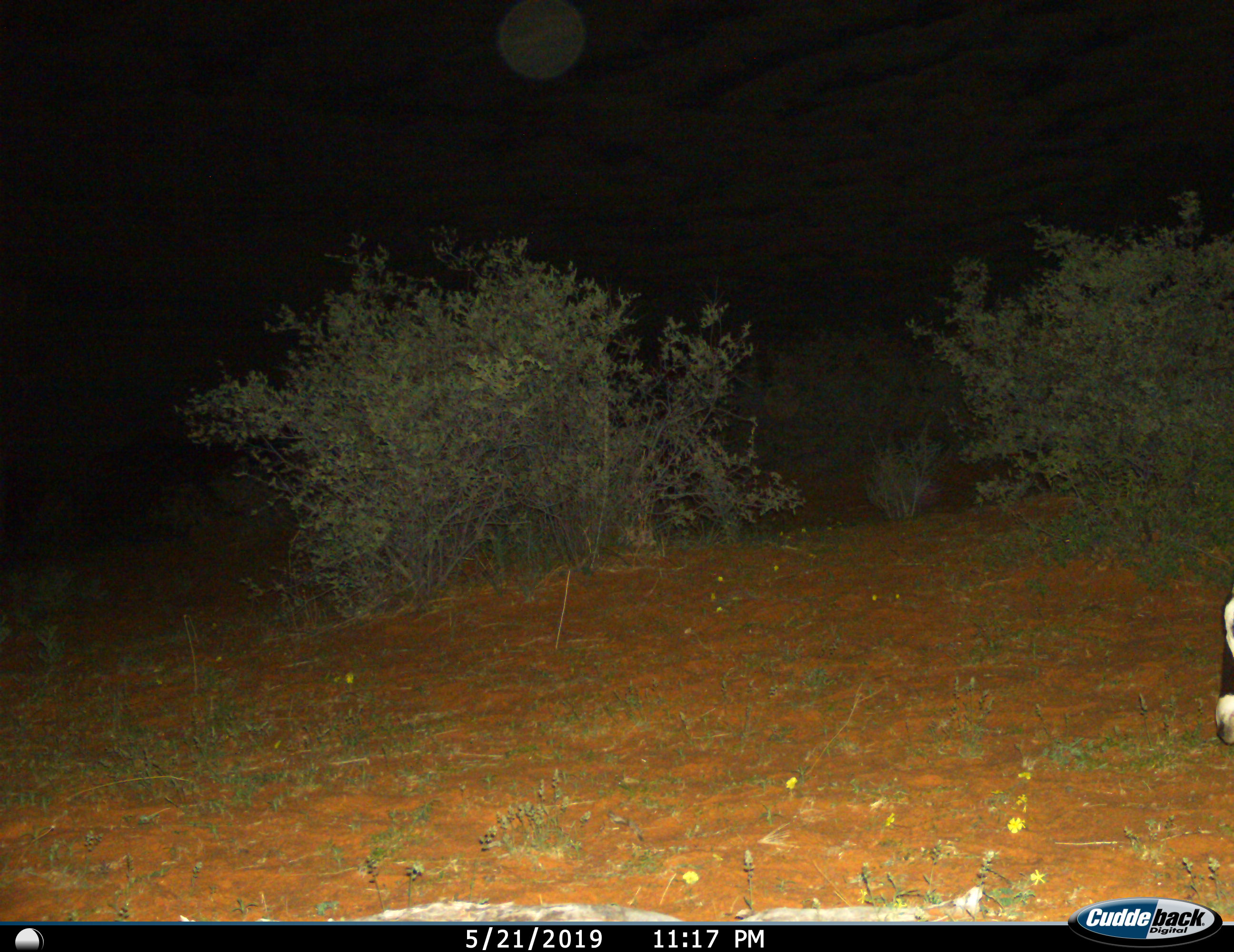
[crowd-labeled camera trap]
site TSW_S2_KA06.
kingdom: Animalia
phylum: Chordata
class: Mammalia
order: Artiodactyla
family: Bovidae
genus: Oryx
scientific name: Oryx gazella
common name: gemsbok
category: oryx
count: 1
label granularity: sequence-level